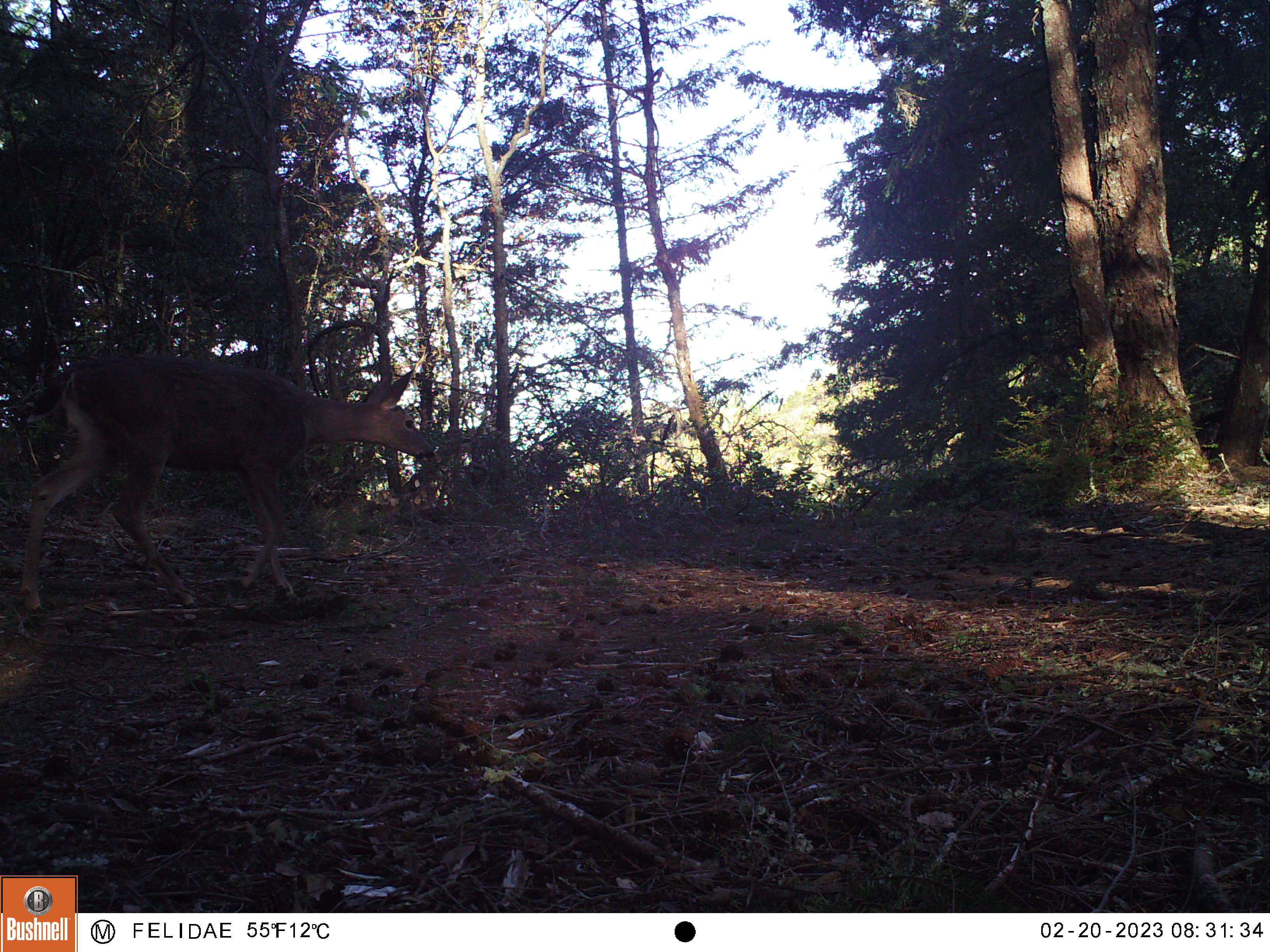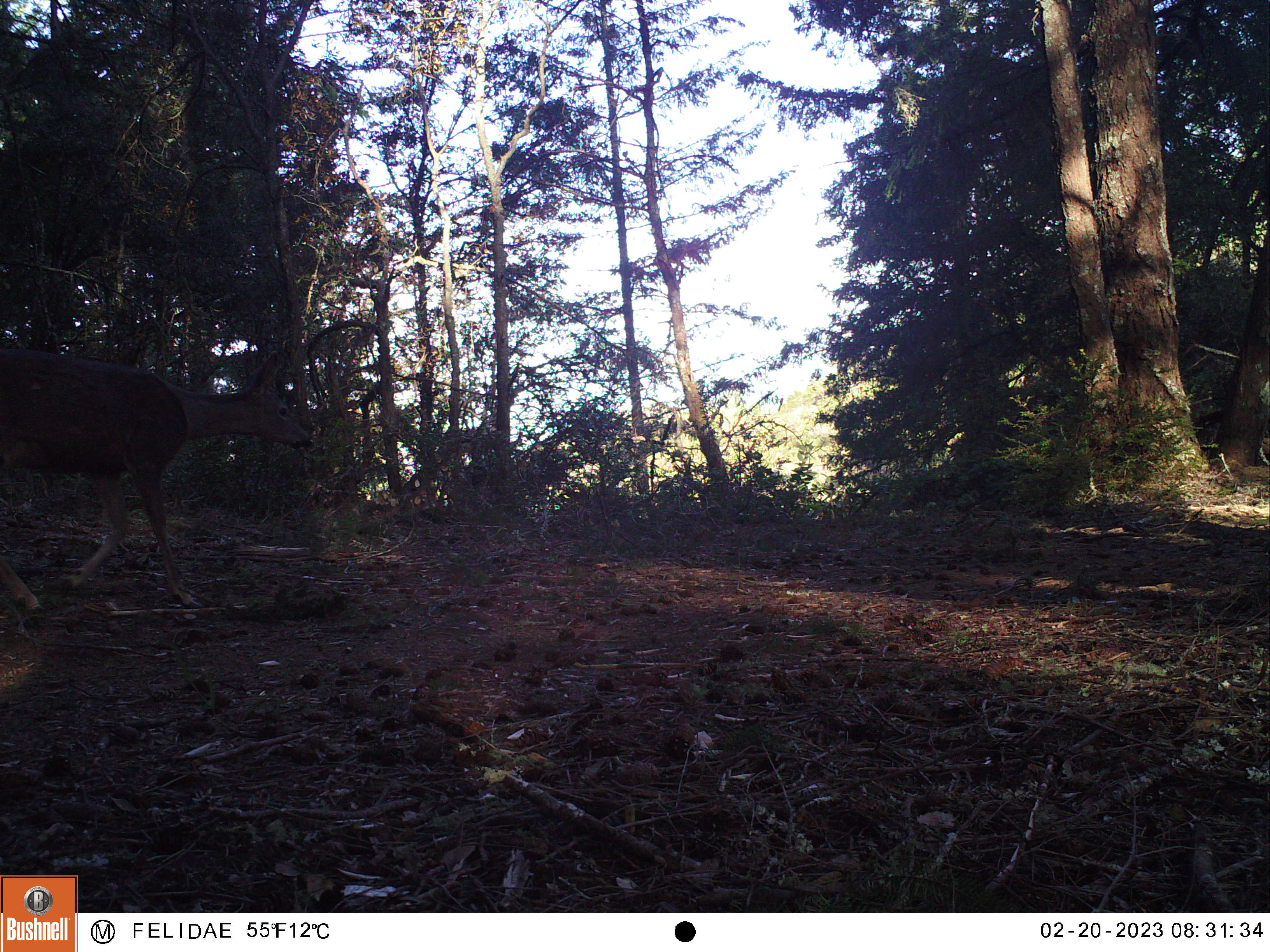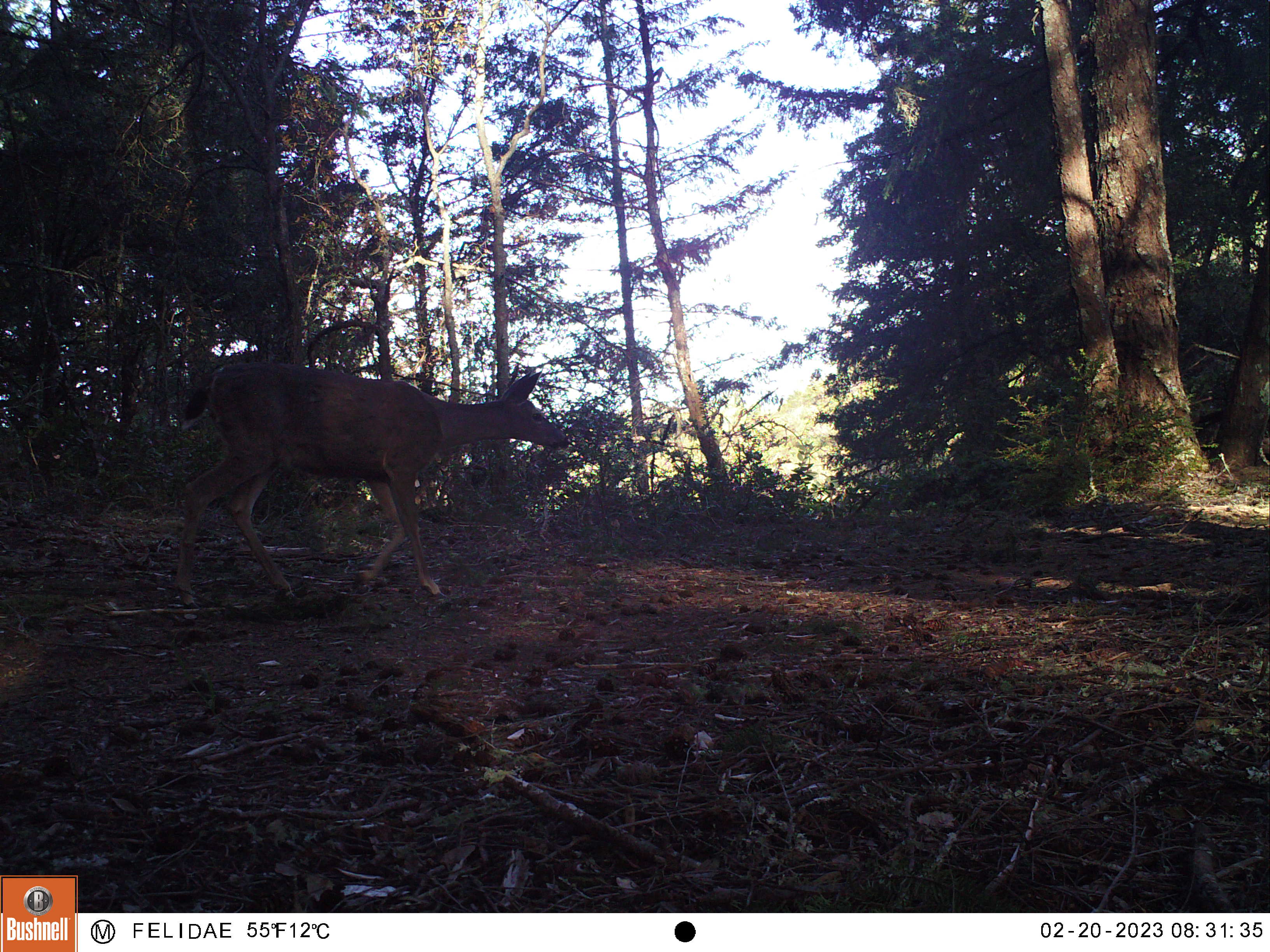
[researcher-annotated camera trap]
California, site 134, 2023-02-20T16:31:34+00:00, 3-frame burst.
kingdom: Animalia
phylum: Chordata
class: Mammalia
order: Artiodactyla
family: Cervidae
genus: Odocoileus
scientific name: Odocoileus hemionus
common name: mule deer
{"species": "mule deer (Odocoileus hemionus)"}